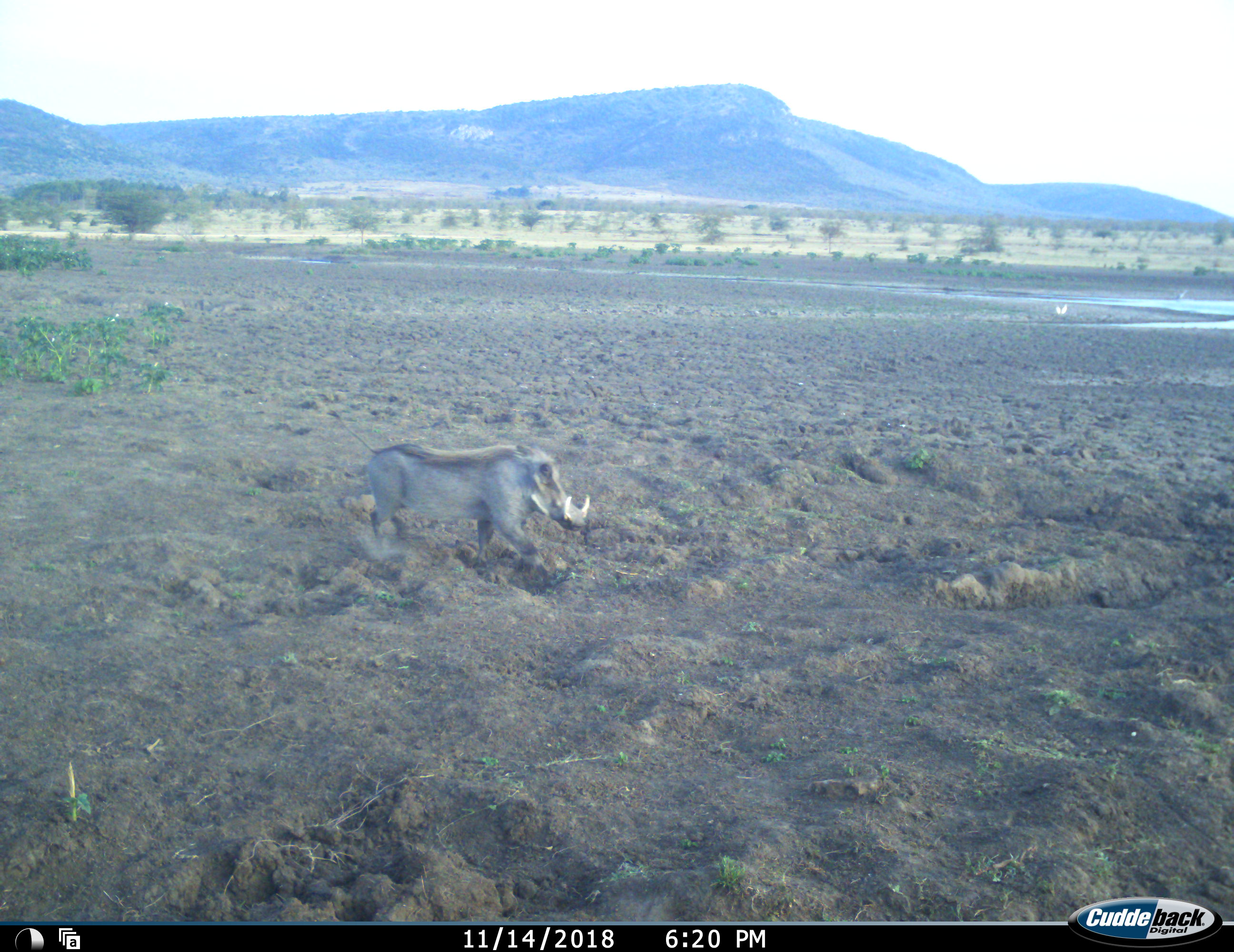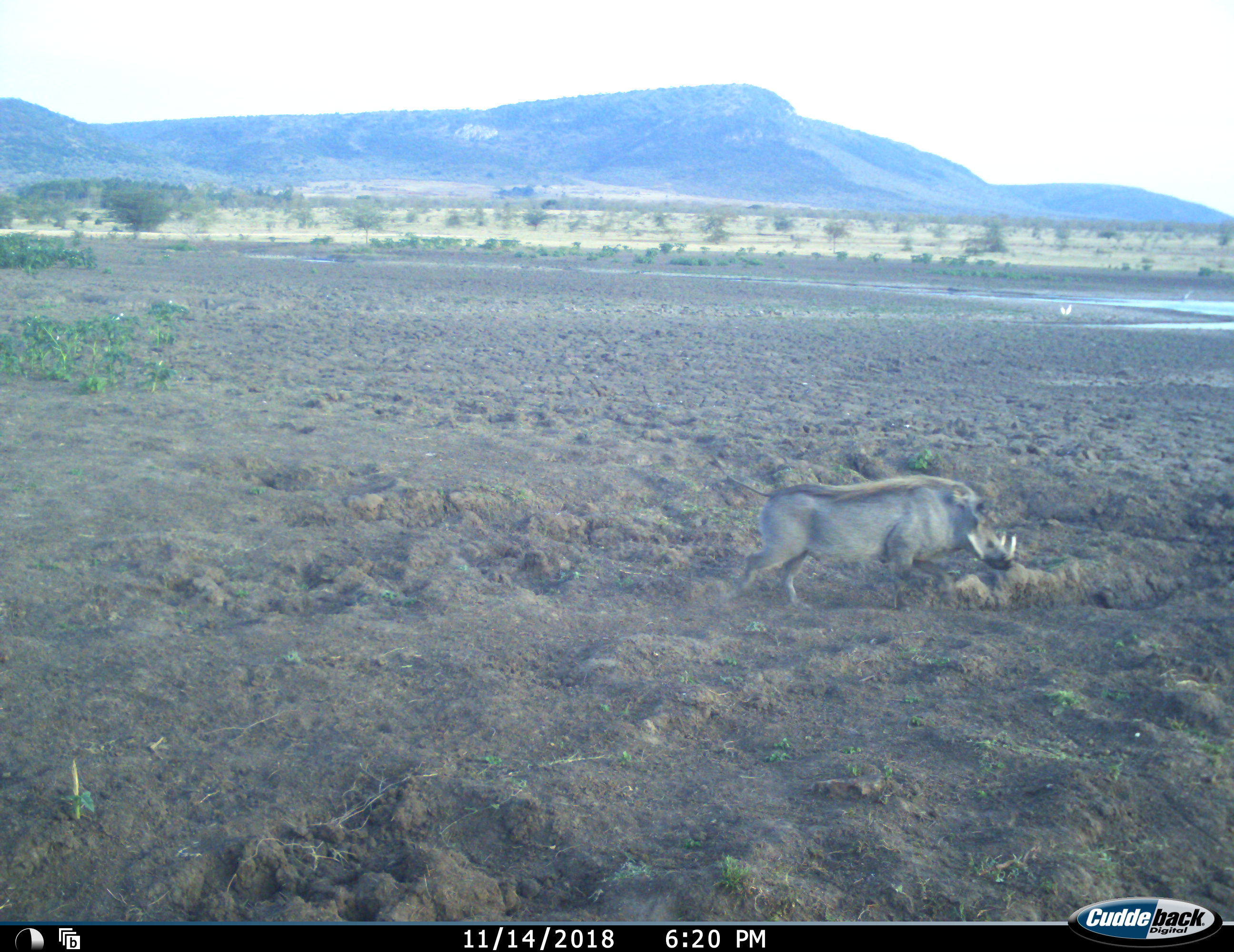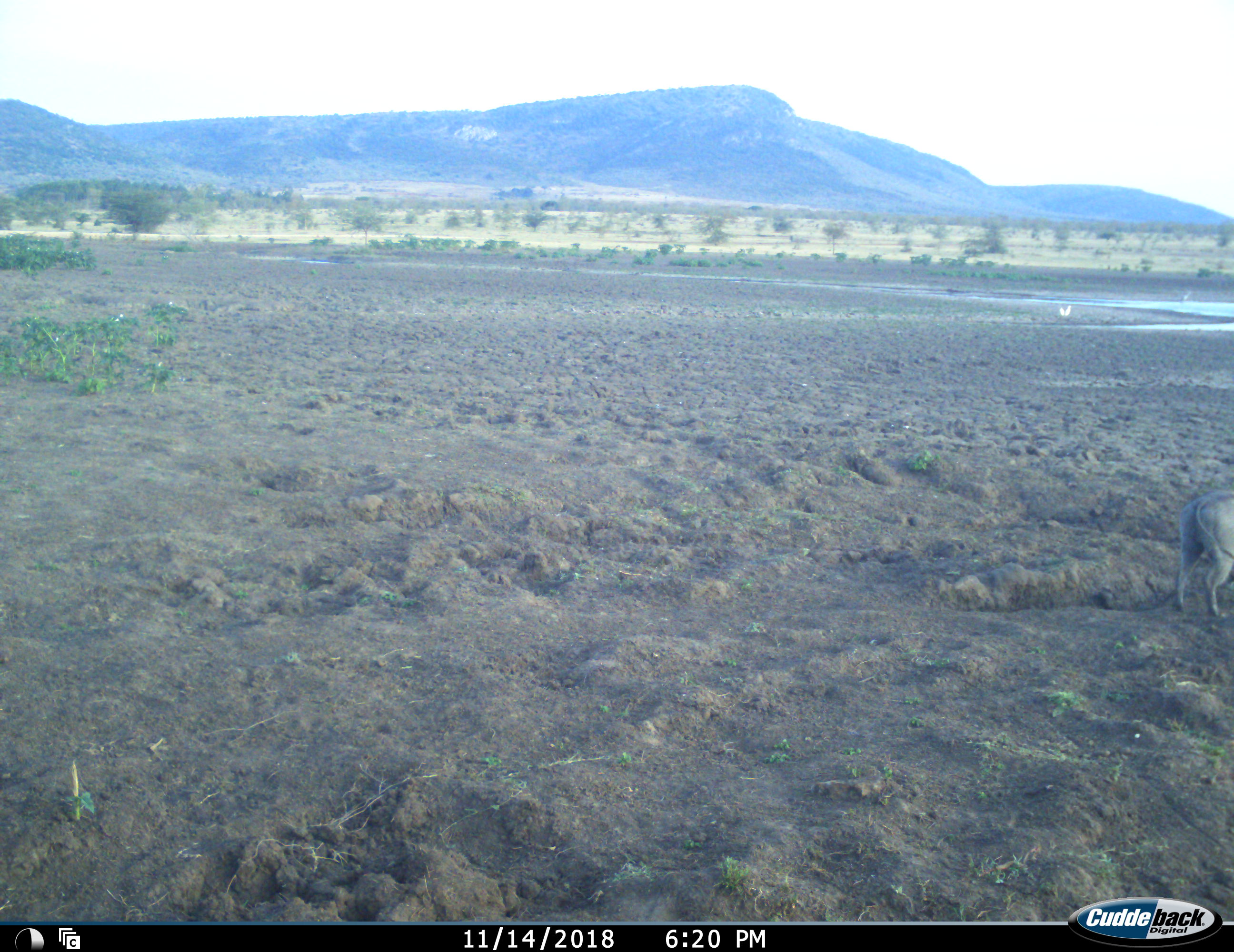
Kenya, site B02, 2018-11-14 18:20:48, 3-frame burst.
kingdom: Animalia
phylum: Chordata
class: Mammalia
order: Artiodactyla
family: Suidae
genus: Phacochoerus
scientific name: Phacochoerus africanus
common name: warthog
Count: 1.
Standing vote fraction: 20%.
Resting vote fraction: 0%.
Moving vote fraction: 90%.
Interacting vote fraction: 0%.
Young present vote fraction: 0%.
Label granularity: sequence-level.